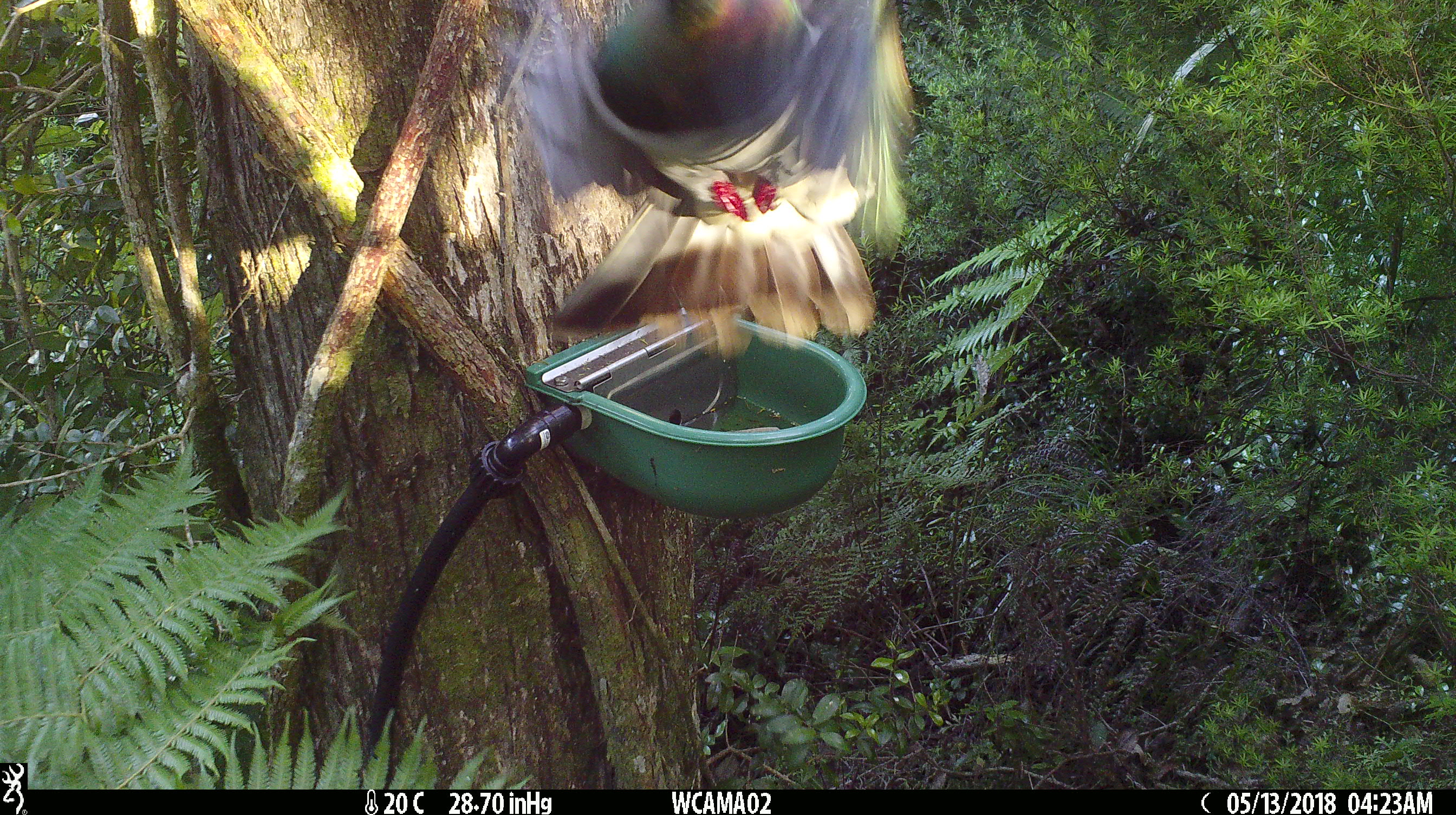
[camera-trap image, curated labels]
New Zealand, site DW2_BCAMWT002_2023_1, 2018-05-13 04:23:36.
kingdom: Animalia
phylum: Chordata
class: Aves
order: Columbiformes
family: Columbidae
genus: Hemiphaga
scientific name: Hemiphaga novaeseelandiae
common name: new zealand pigeon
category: kereru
Kereru (new zealand pigeon) (Hemiphaga novaeseelandiae).